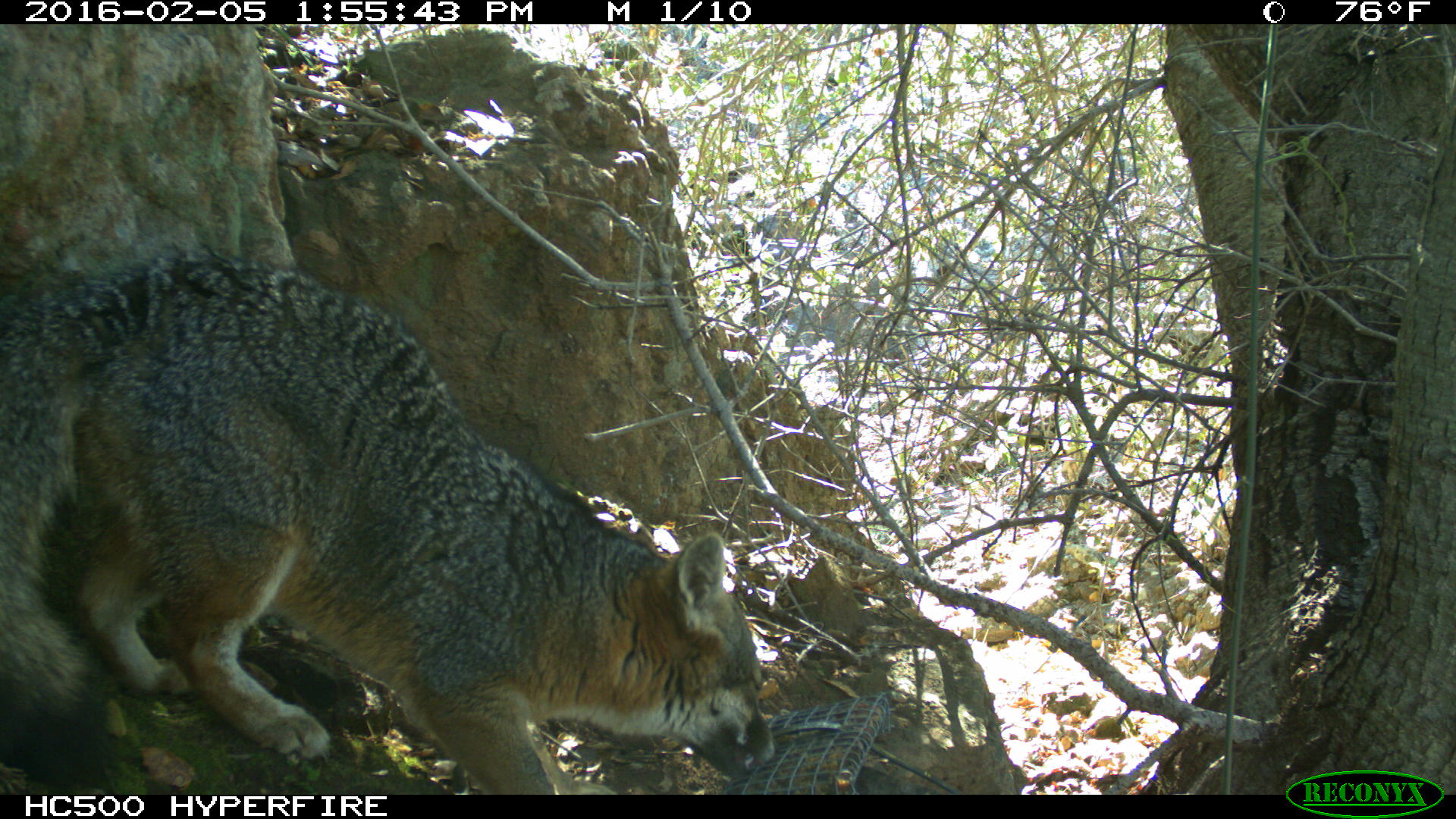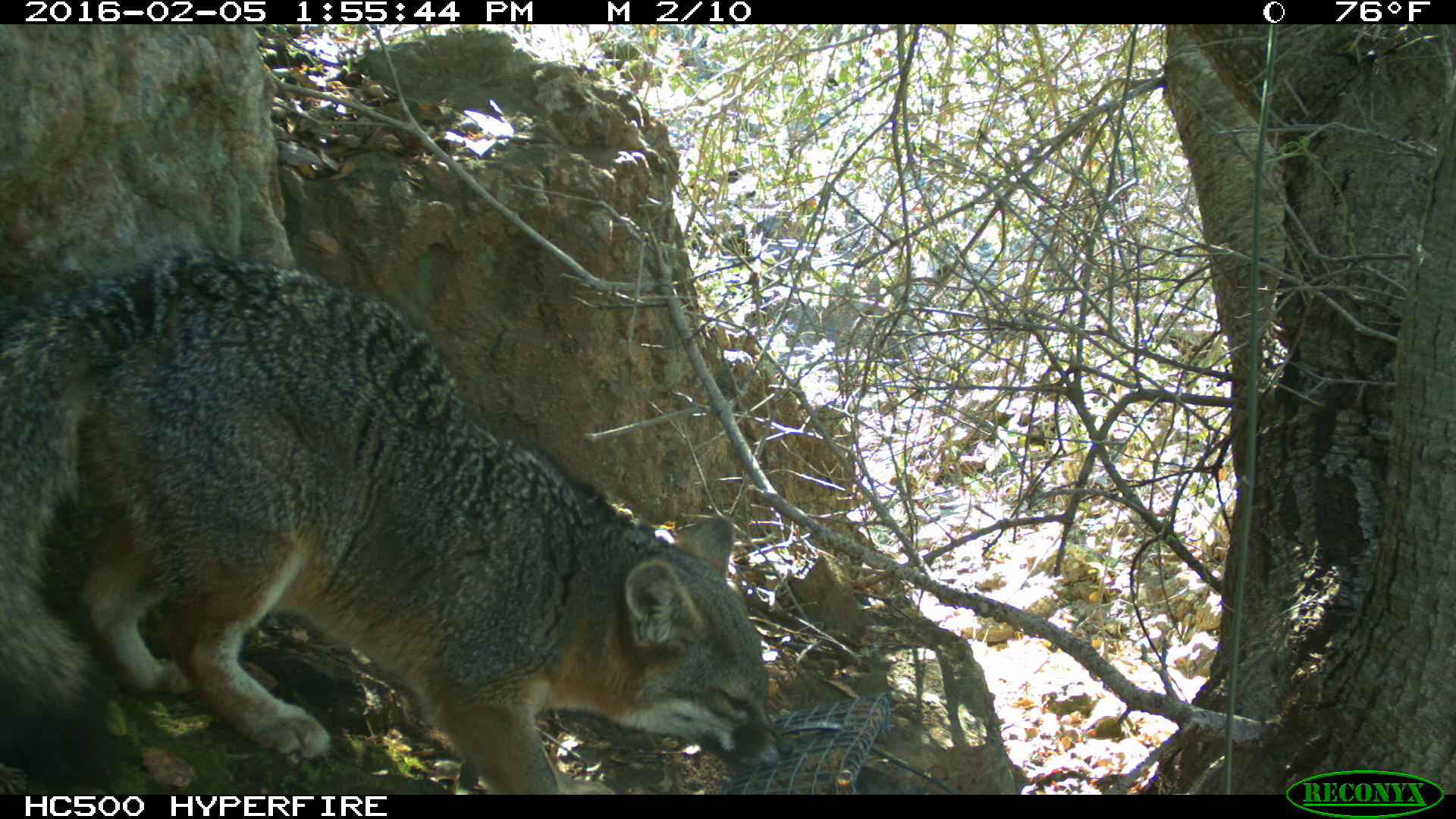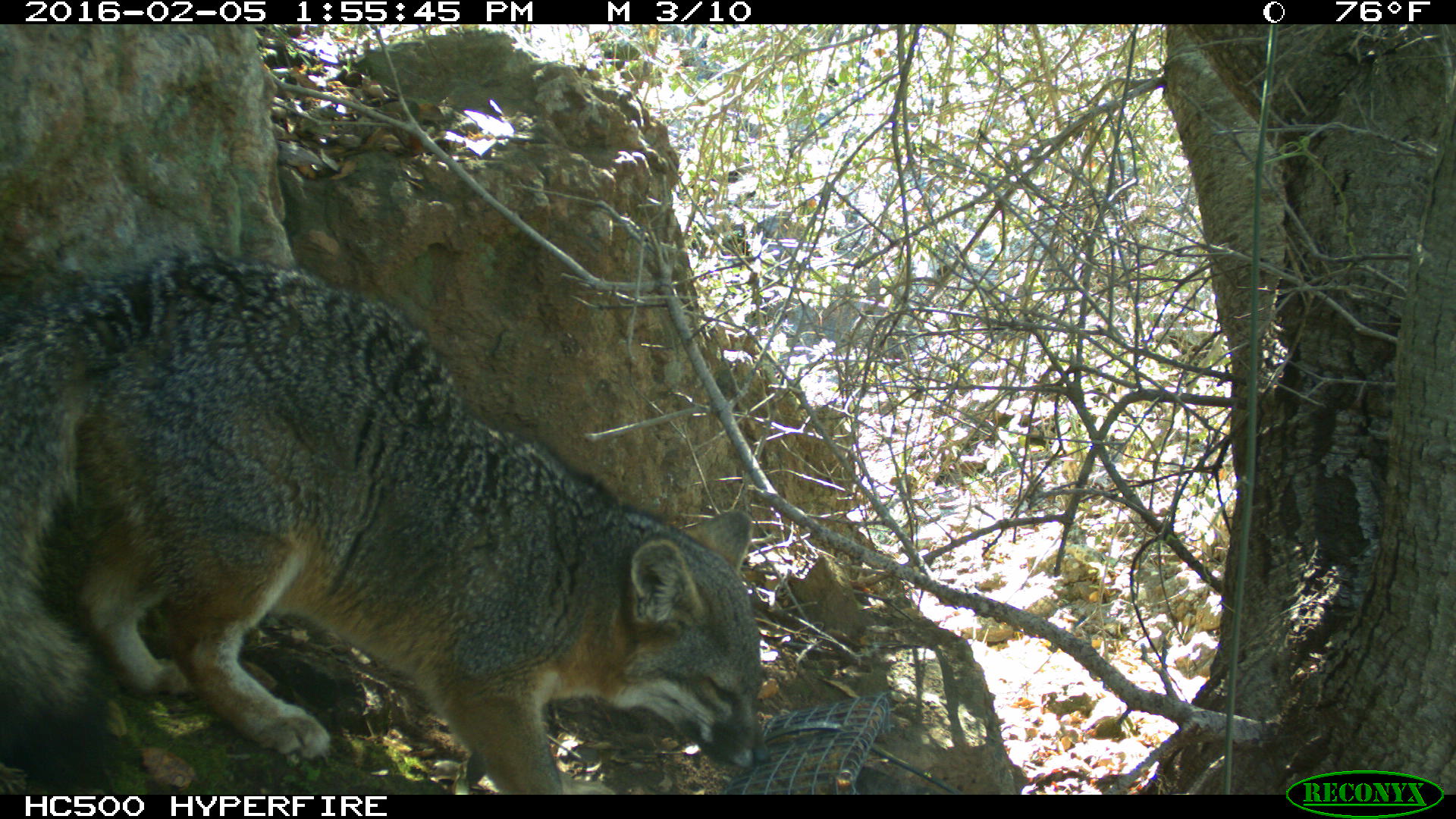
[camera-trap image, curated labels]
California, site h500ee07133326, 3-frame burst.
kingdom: Animalia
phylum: Chordata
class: Mammalia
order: Carnivora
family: Canidae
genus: Urocyon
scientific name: Urocyon littoralis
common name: island fox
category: fox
Fox (island fox) (Urocyon littoralis).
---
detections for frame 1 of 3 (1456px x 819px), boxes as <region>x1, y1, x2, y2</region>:
fox: <region>0, 240, 777, 792</region>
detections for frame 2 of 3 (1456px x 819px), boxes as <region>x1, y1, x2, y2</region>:
fox: <region>0, 246, 795, 795</region>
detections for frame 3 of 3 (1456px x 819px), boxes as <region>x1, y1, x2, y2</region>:
fox: <region>0, 249, 770, 795</region>